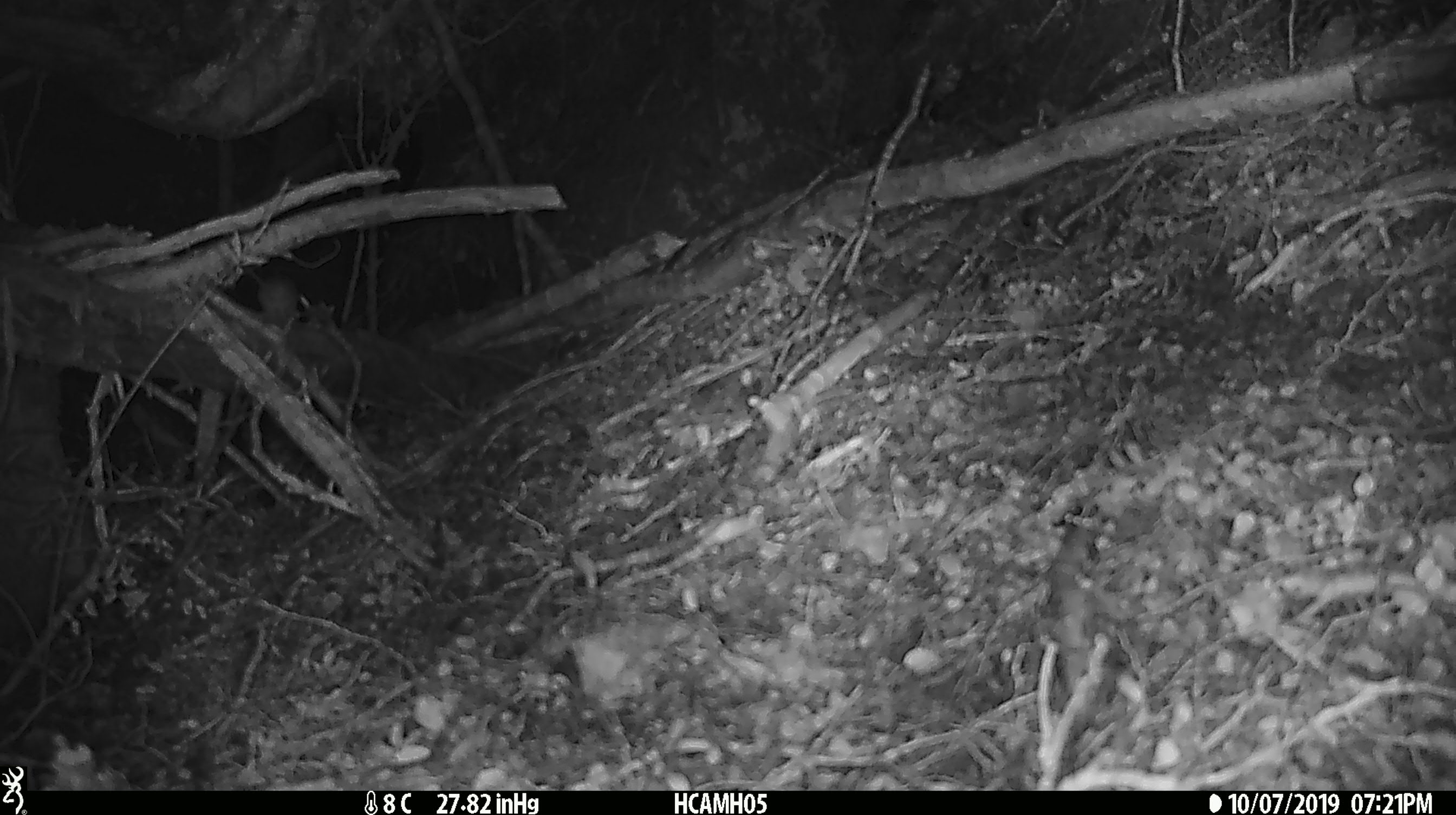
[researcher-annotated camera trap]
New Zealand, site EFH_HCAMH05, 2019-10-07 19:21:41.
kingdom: Animalia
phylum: Chordata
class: Mammalia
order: Rodentia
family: Muridae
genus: Mus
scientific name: Mus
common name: mouse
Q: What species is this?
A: Mouse (Mus).